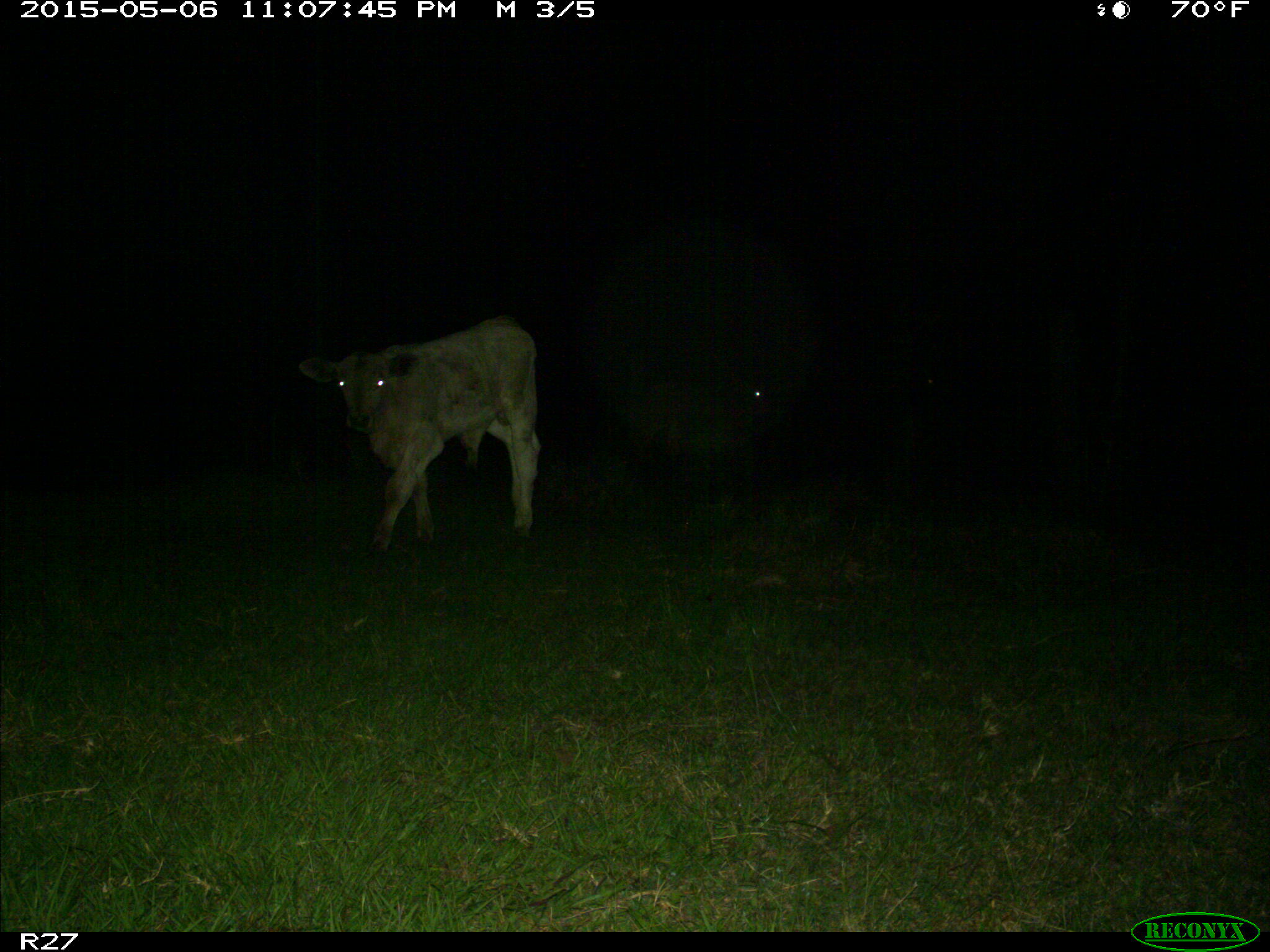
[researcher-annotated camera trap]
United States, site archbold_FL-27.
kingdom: Animalia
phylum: Chordata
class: Mammalia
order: Artiodactyla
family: Bovidae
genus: Bos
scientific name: Bos taurus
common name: domestic cow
Bos taurus (domestic cow).